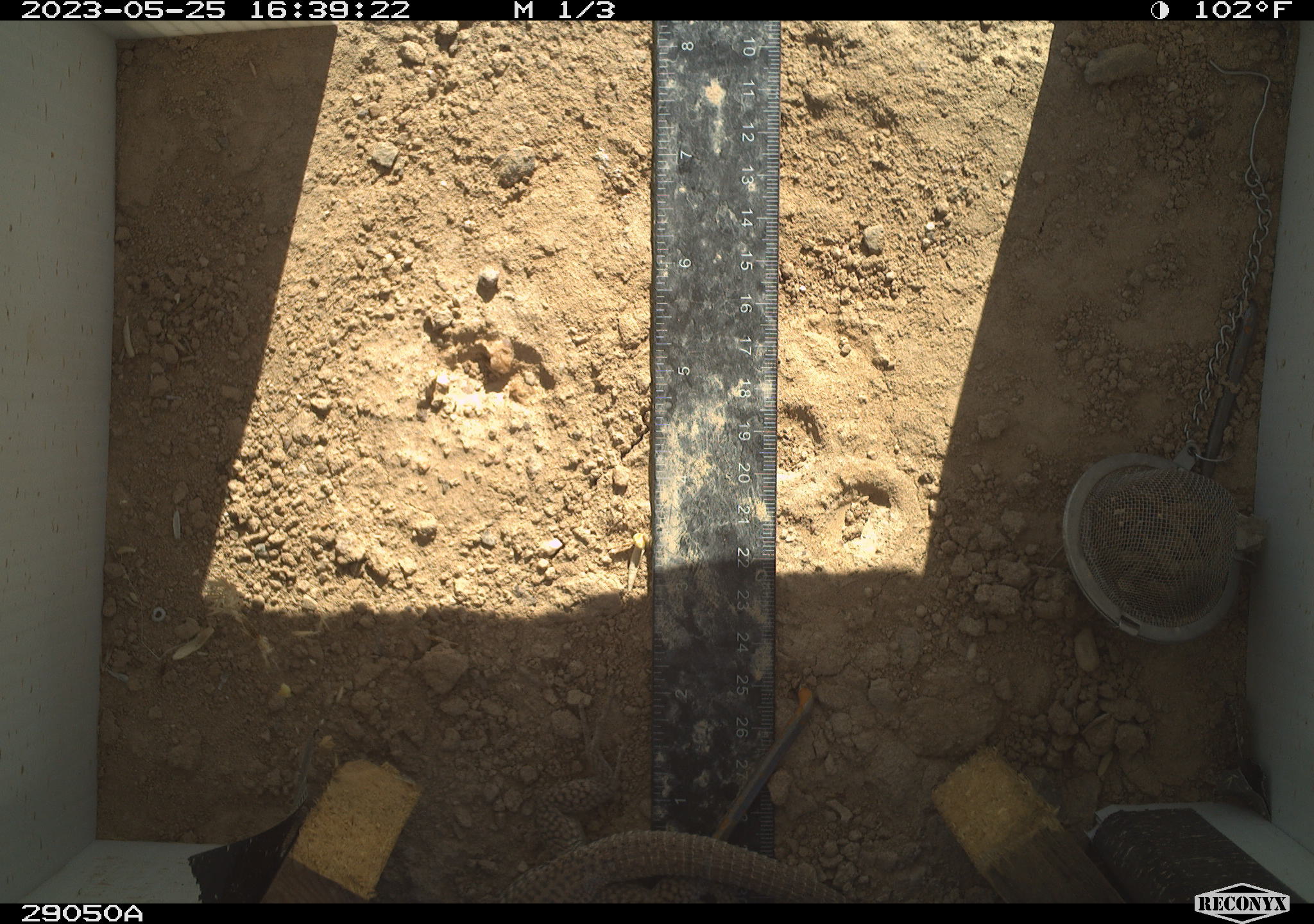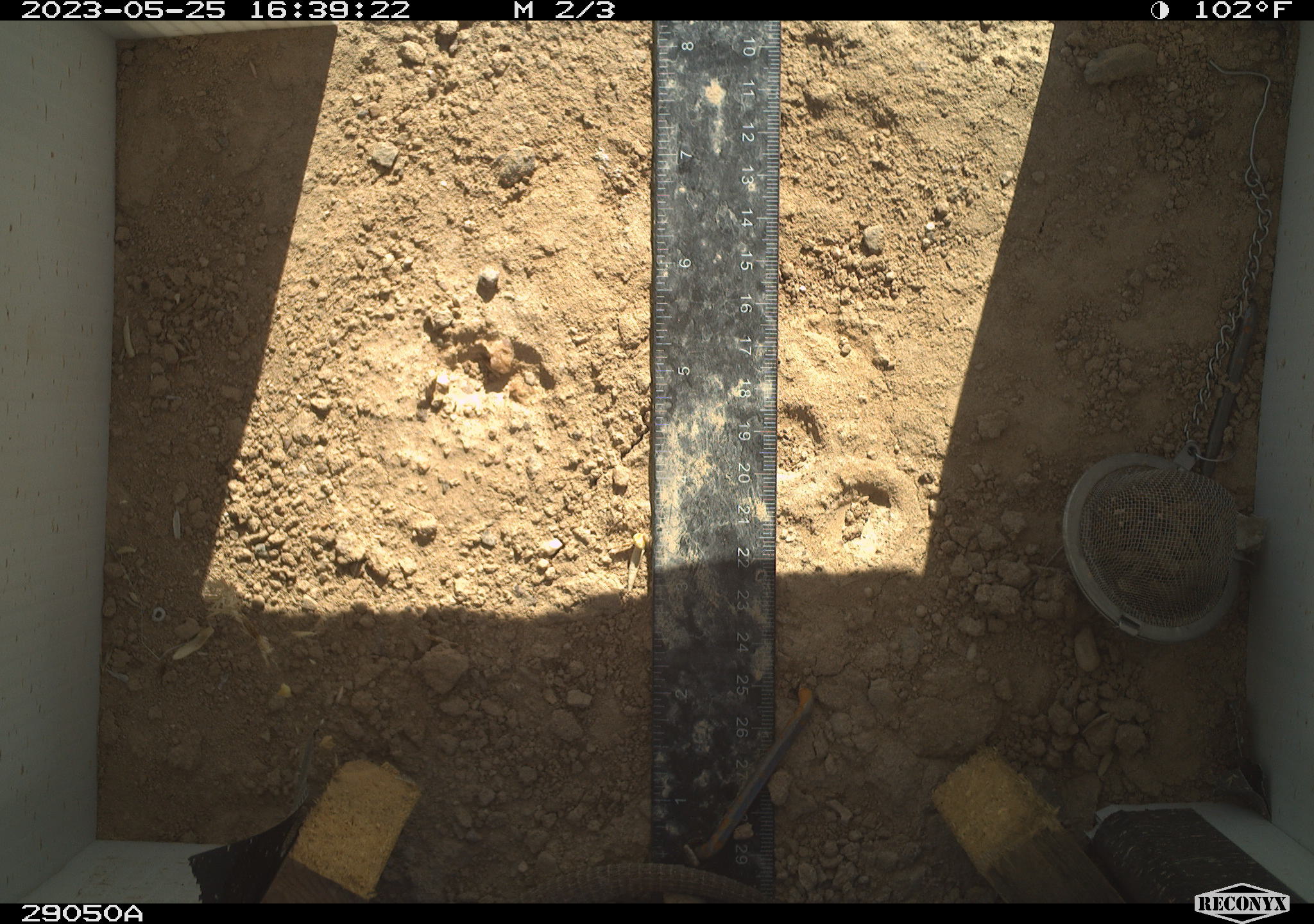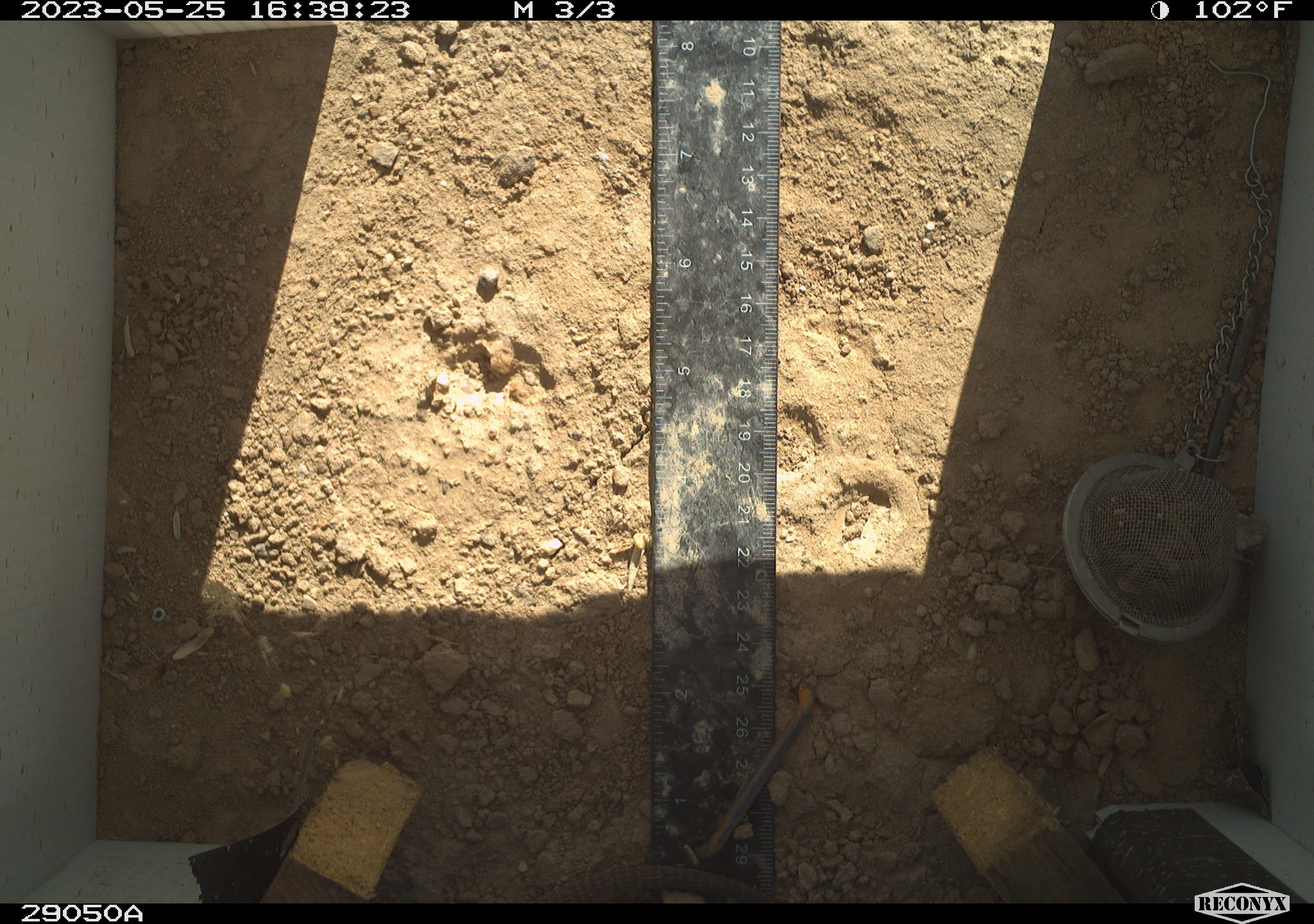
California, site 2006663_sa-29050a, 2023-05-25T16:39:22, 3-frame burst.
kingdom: Animalia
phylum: Chordata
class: Reptilia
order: Squamata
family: Teiidae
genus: Aspidoscelis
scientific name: Aspidoscelis tigris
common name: western whiptail